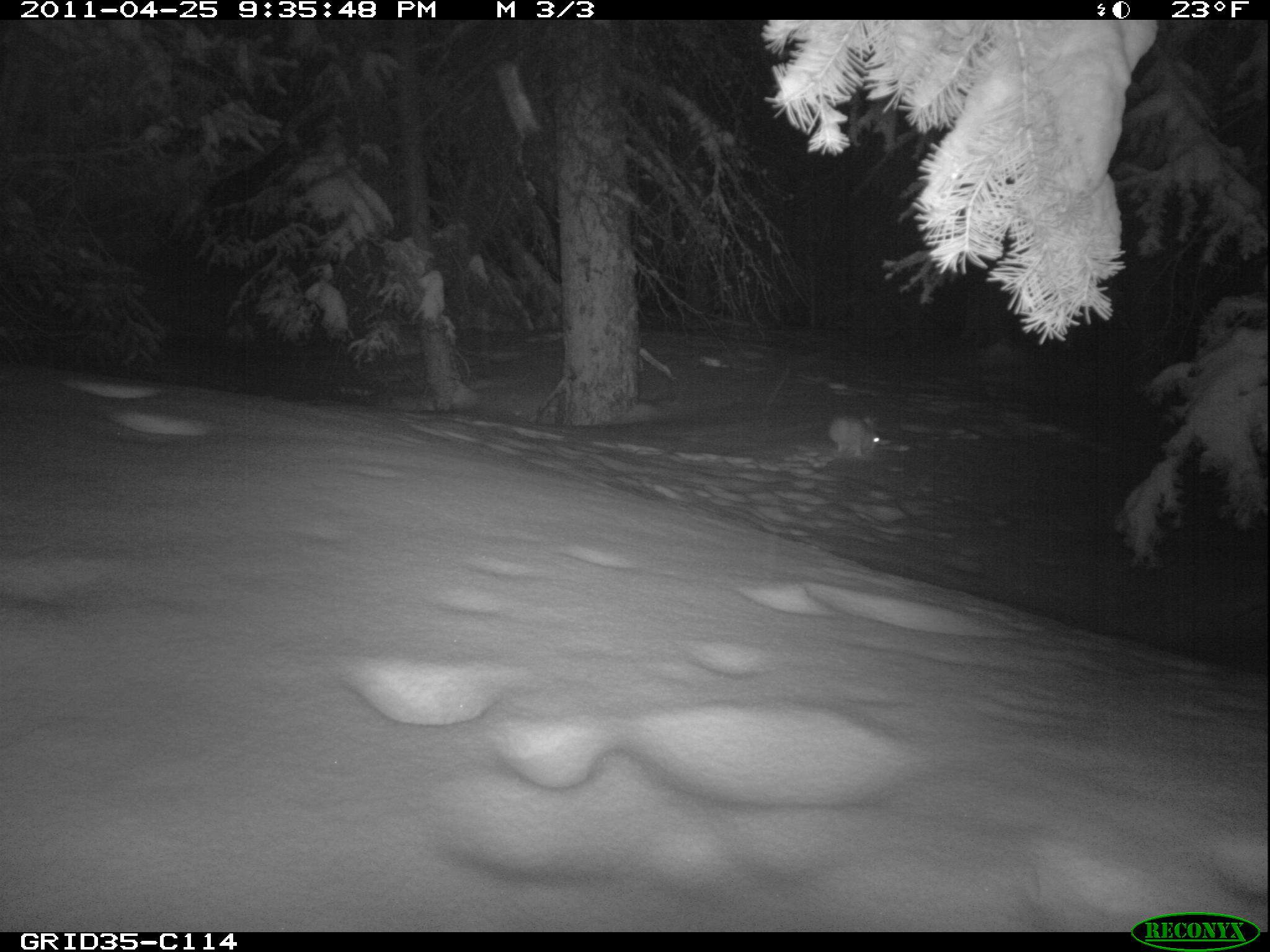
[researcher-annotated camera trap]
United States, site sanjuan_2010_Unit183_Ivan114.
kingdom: Animalia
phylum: Chordata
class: Mammalia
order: Lagomorpha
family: Leporidae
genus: Lepus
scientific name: Lepus americanus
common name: snowshoe hare